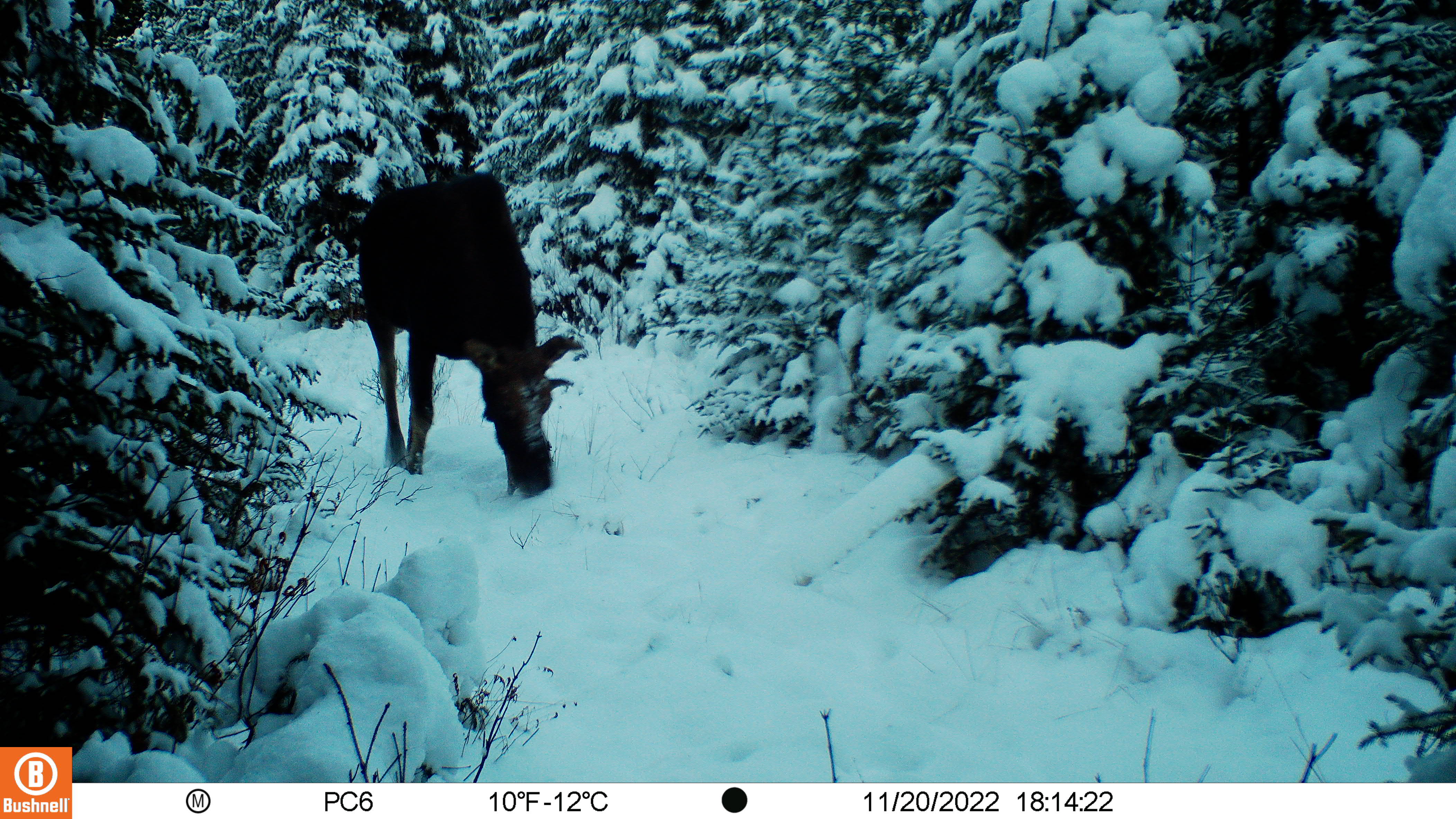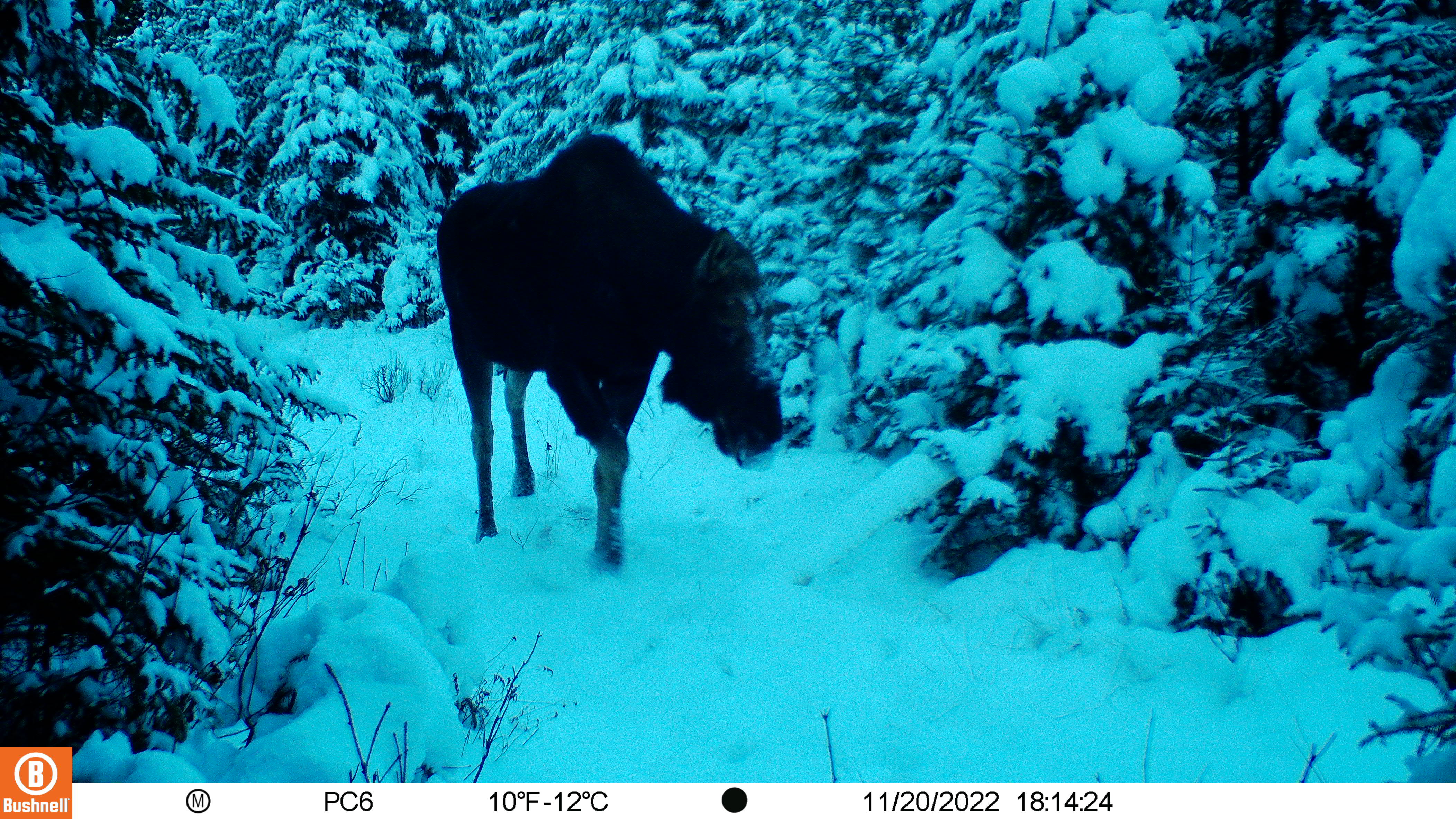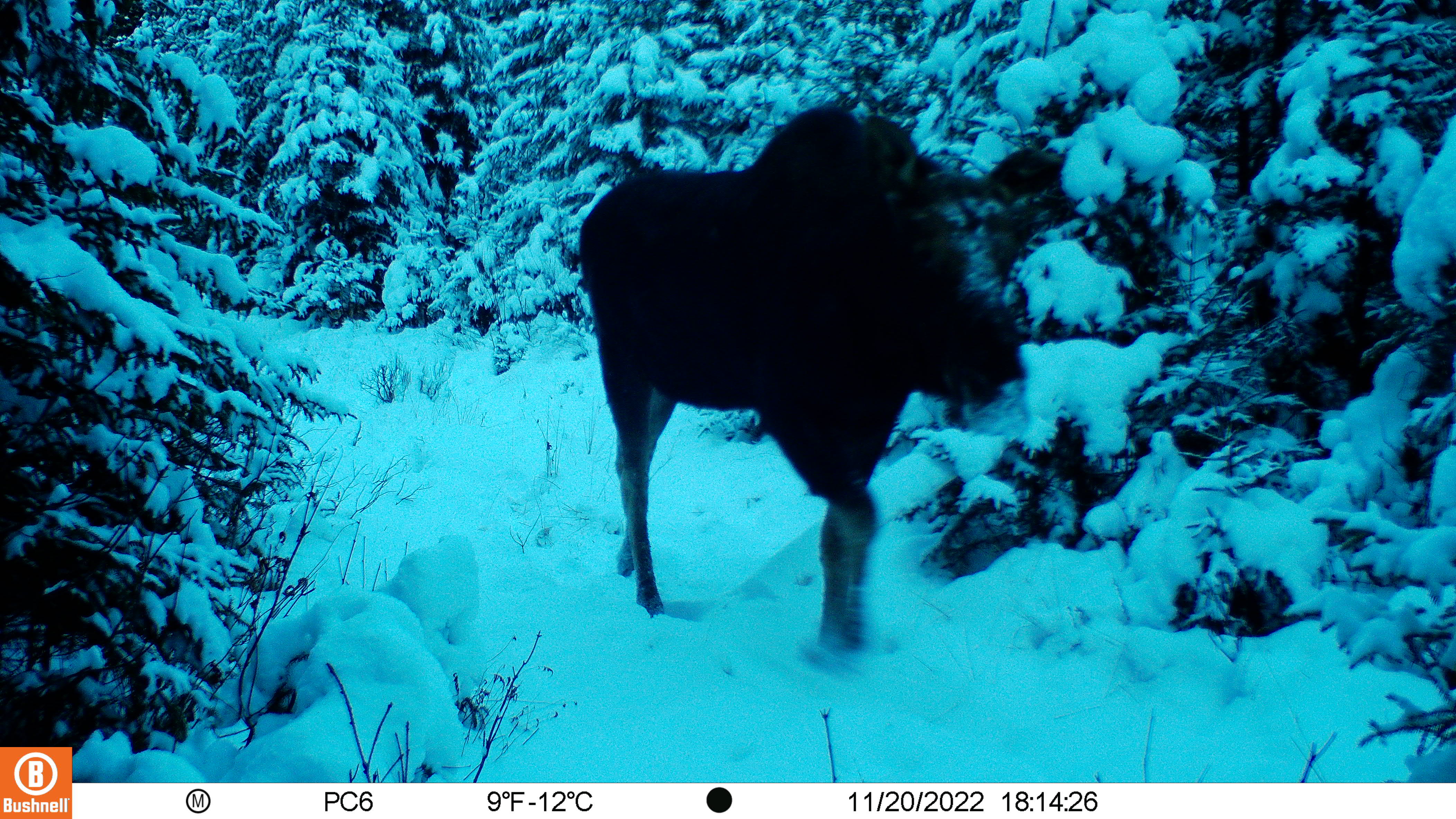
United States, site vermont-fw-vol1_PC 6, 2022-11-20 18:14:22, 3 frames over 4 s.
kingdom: Animalia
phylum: Chordata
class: Mammalia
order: Artiodactyla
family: Cervidae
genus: Alces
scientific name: Alces alces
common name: moose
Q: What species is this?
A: Moose (Alces alces).